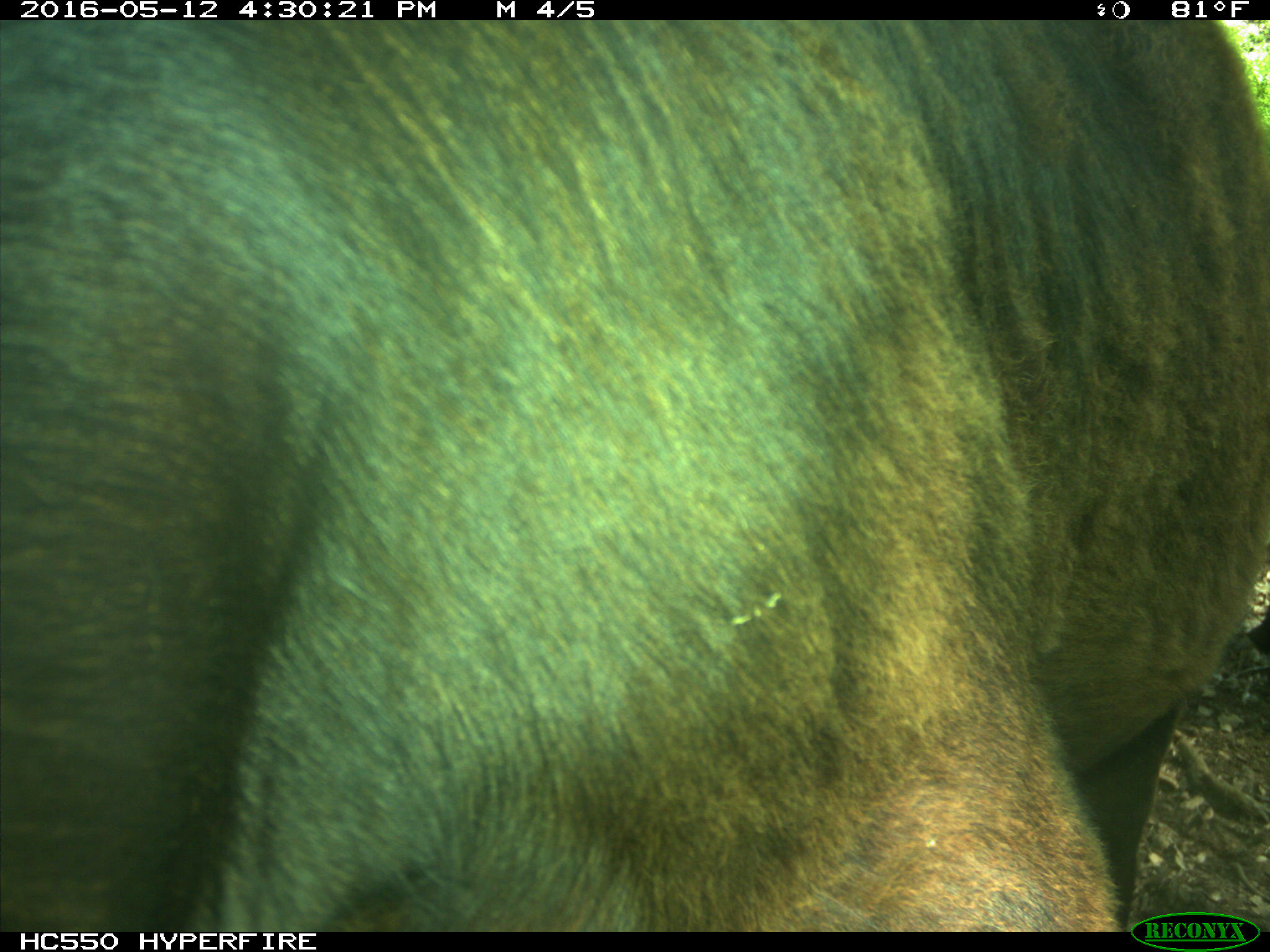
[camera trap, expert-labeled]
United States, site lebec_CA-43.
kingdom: Animalia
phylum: Chordata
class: Mammalia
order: Artiodactyla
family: Bovidae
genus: Bos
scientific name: Bos taurus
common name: domestic cow